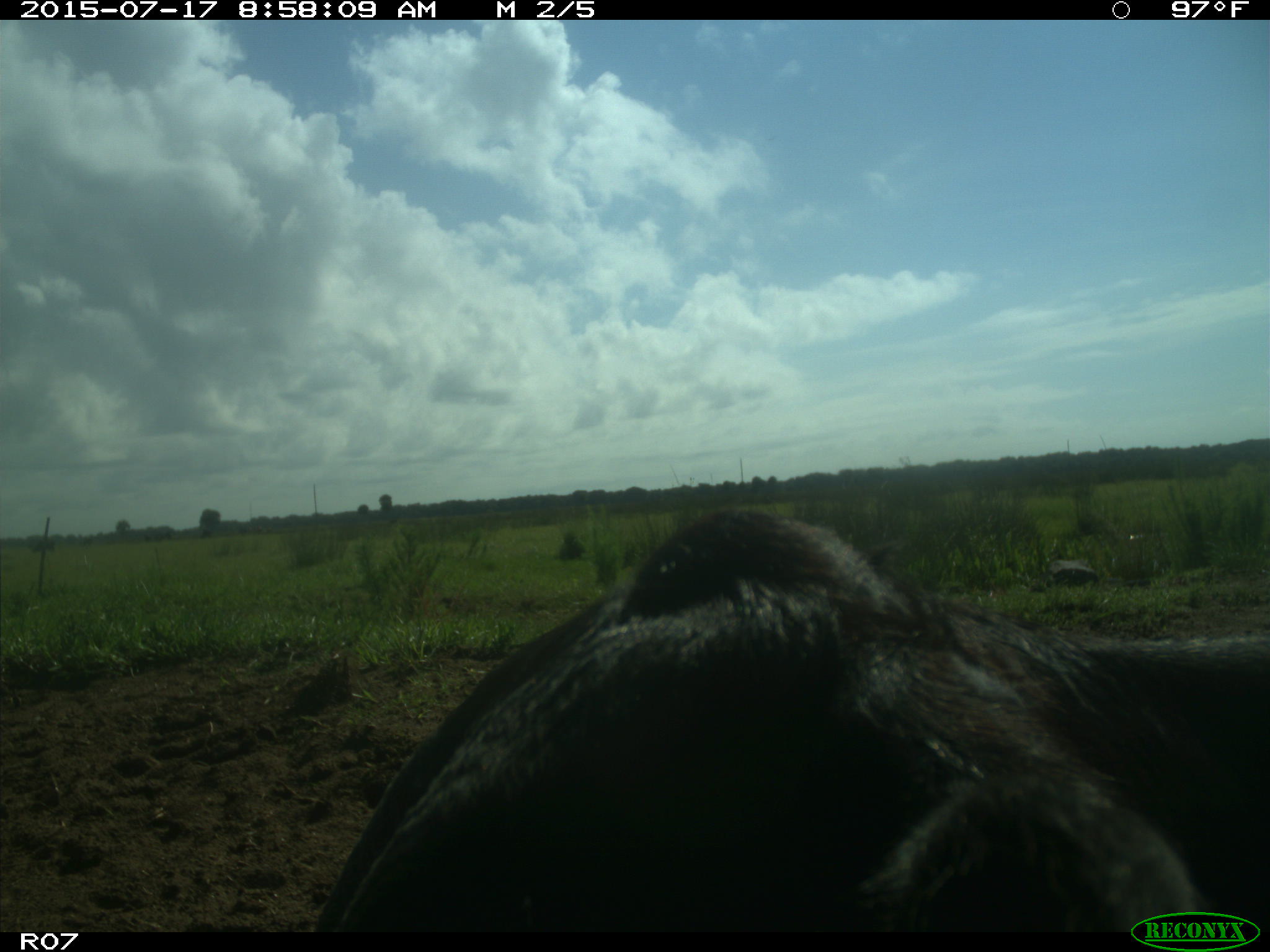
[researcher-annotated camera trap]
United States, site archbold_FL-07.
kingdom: Animalia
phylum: Chordata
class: Mammalia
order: Artiodactyla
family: Bovidae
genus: Bos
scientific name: Bos taurus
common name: domestic cow